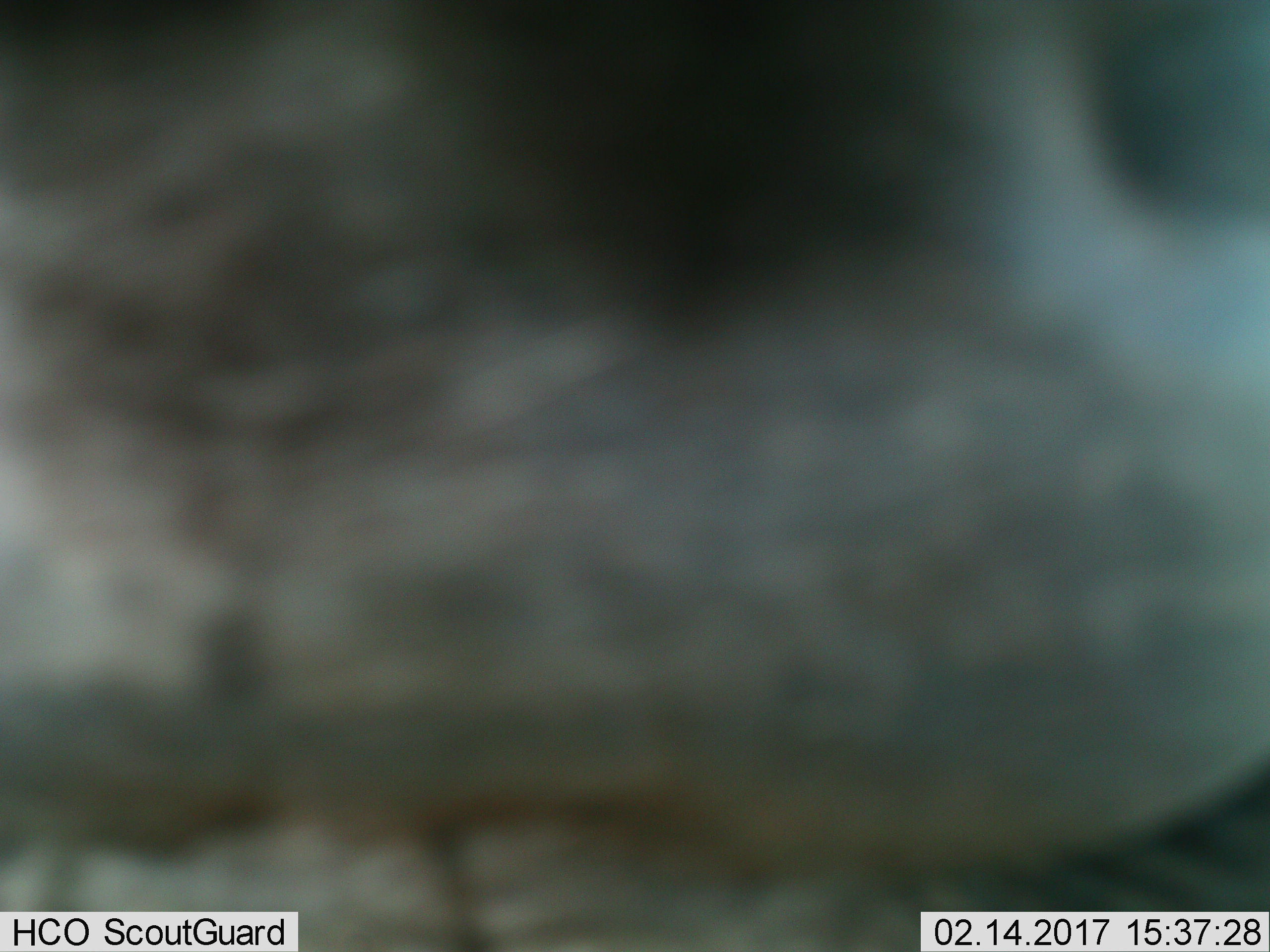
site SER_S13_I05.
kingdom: Animalia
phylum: Chordata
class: Mammalia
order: Artiodactyla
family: Bovidae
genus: Connochaetes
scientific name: Connochaetes taurinus taurinus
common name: blue wildebeest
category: wildebeestblue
Wildebeestblue (blue wildebeest) (Connochaetes taurinus taurinus), count 1. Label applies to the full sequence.